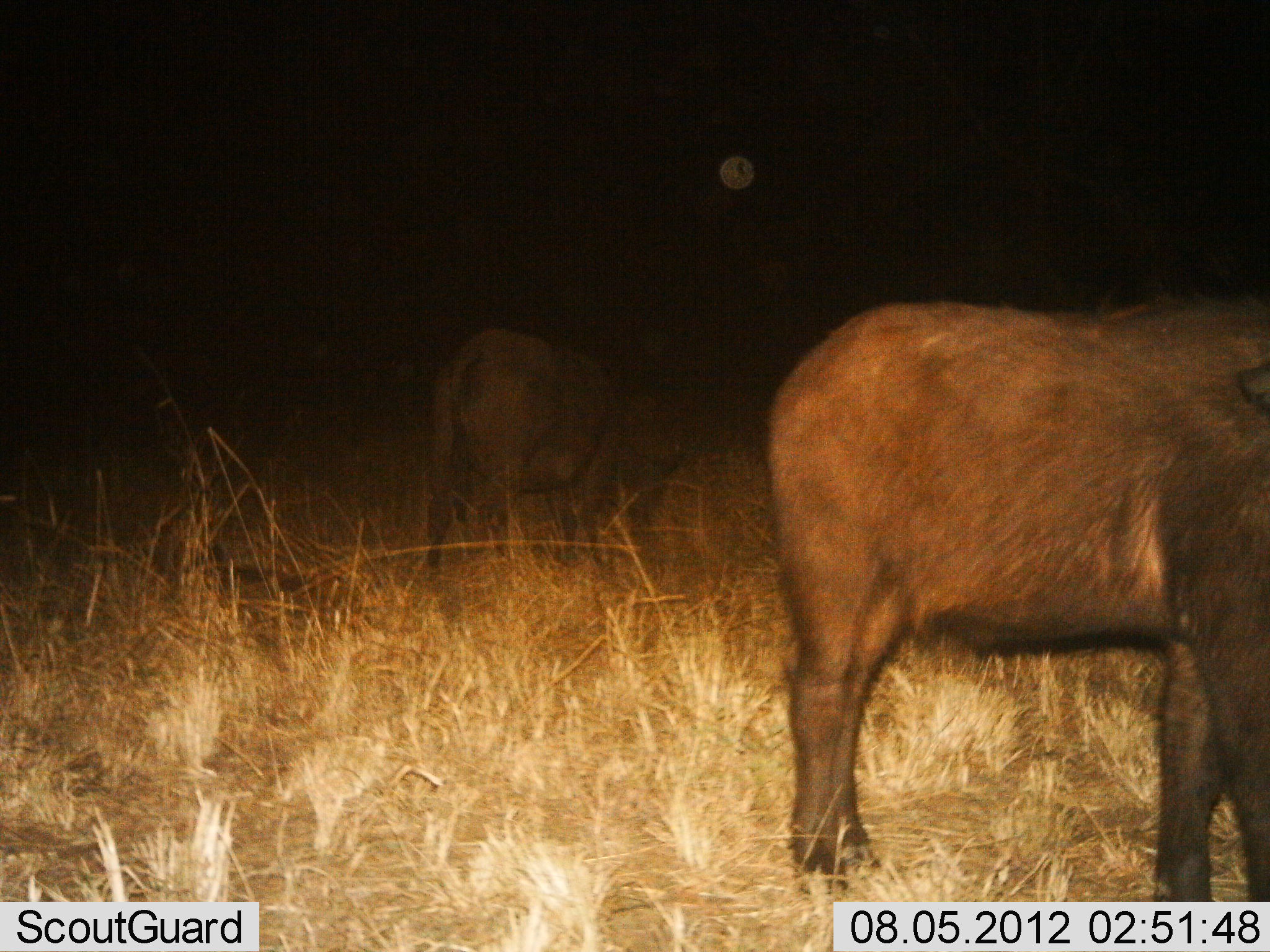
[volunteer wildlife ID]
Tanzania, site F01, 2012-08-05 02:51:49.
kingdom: Animalia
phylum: Chordata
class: Mammalia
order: Artiodactyla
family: Bovidae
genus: Syncerus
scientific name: Syncerus caffer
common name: cape buffalo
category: buffalo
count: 2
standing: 90%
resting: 0%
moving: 0%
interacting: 0%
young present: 40%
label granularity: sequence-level